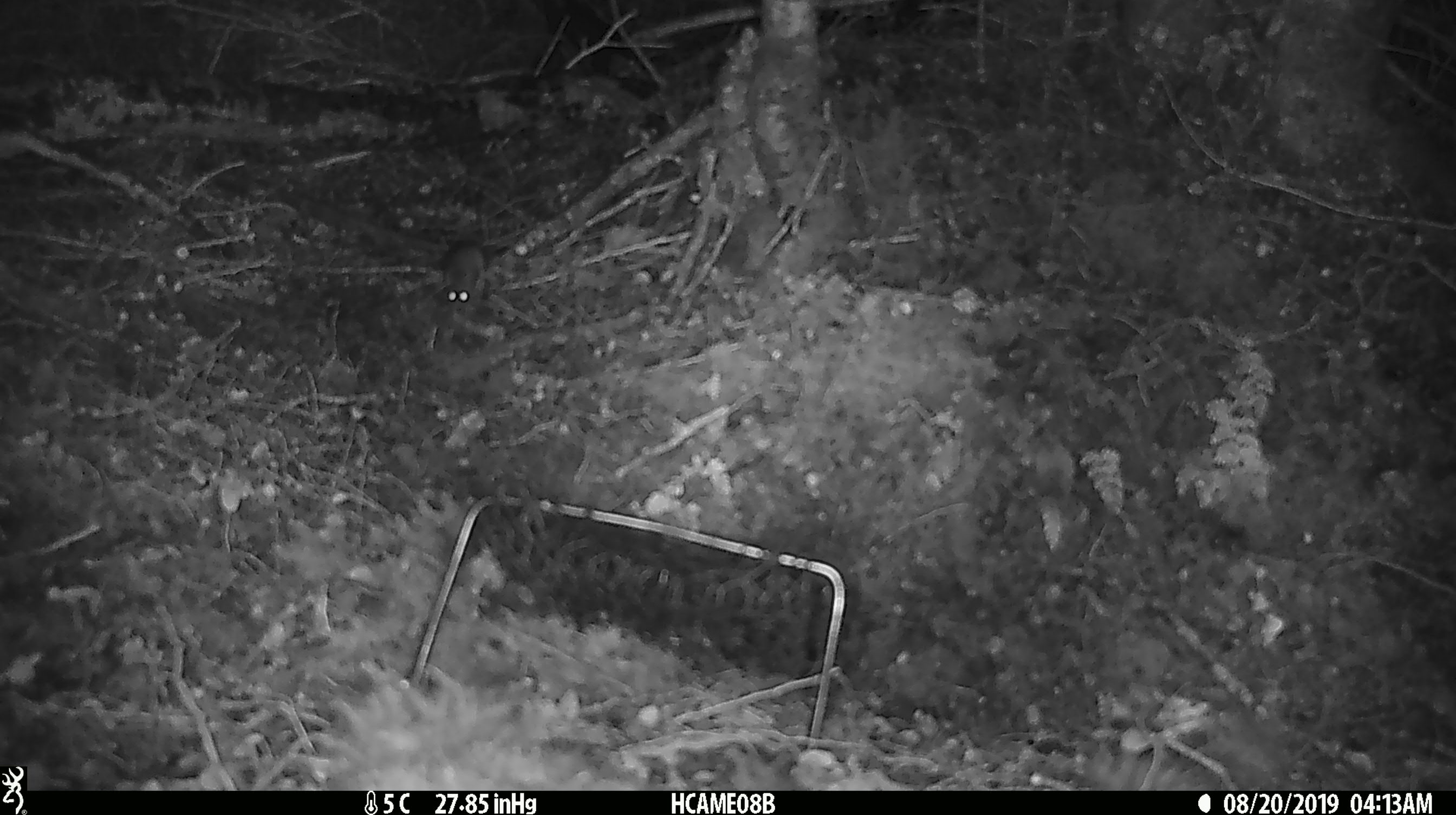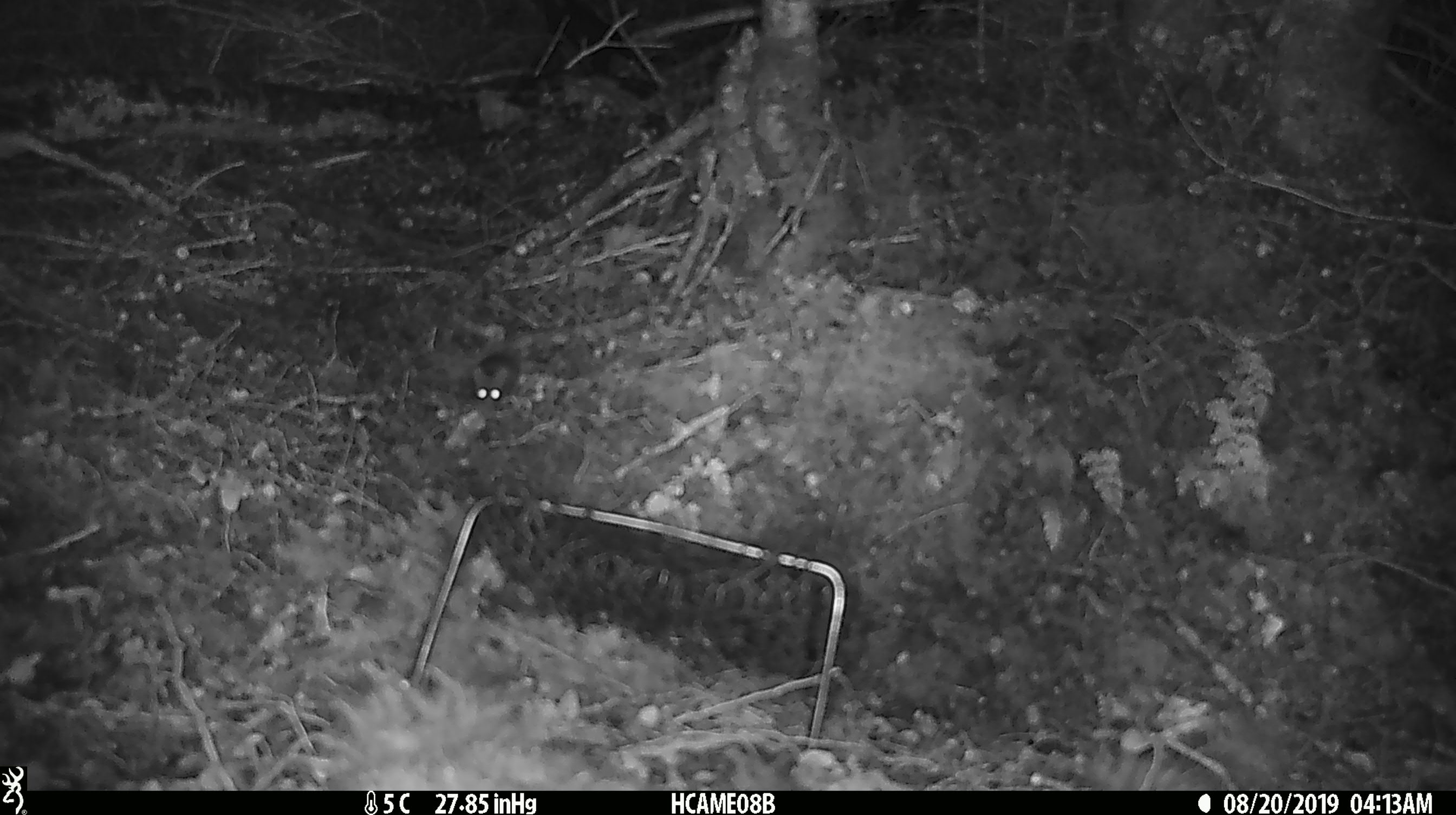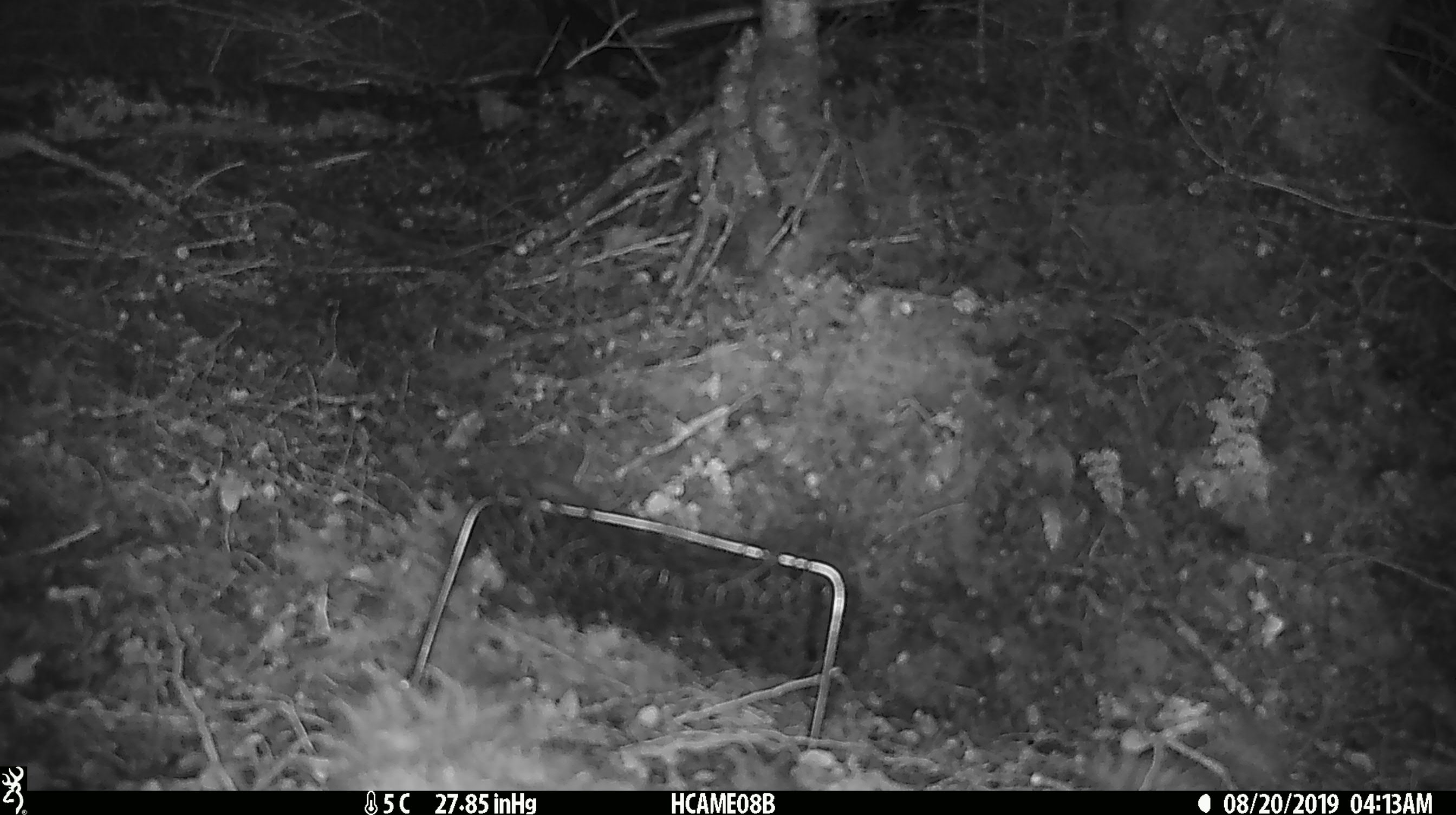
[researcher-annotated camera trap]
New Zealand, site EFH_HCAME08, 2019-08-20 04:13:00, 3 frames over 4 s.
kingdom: Animalia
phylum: Chordata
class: Mammalia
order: Rodentia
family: Muridae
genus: Mus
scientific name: Mus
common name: mouse